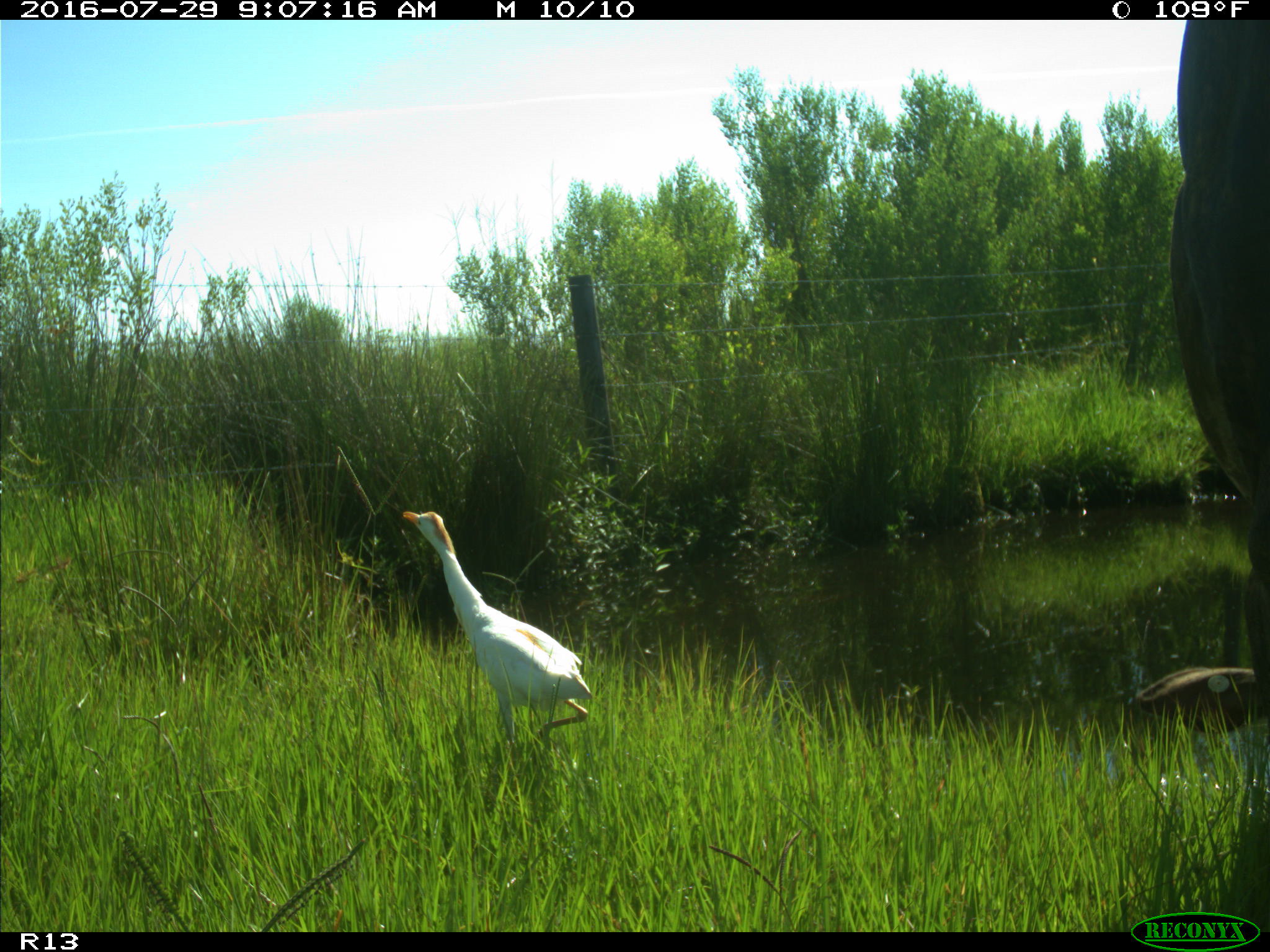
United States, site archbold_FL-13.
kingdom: Animalia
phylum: Chordata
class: Mammalia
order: Artiodactyla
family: Bovidae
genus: Bos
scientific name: Bos taurus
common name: domestic cow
Bos taurus (domestic cow).